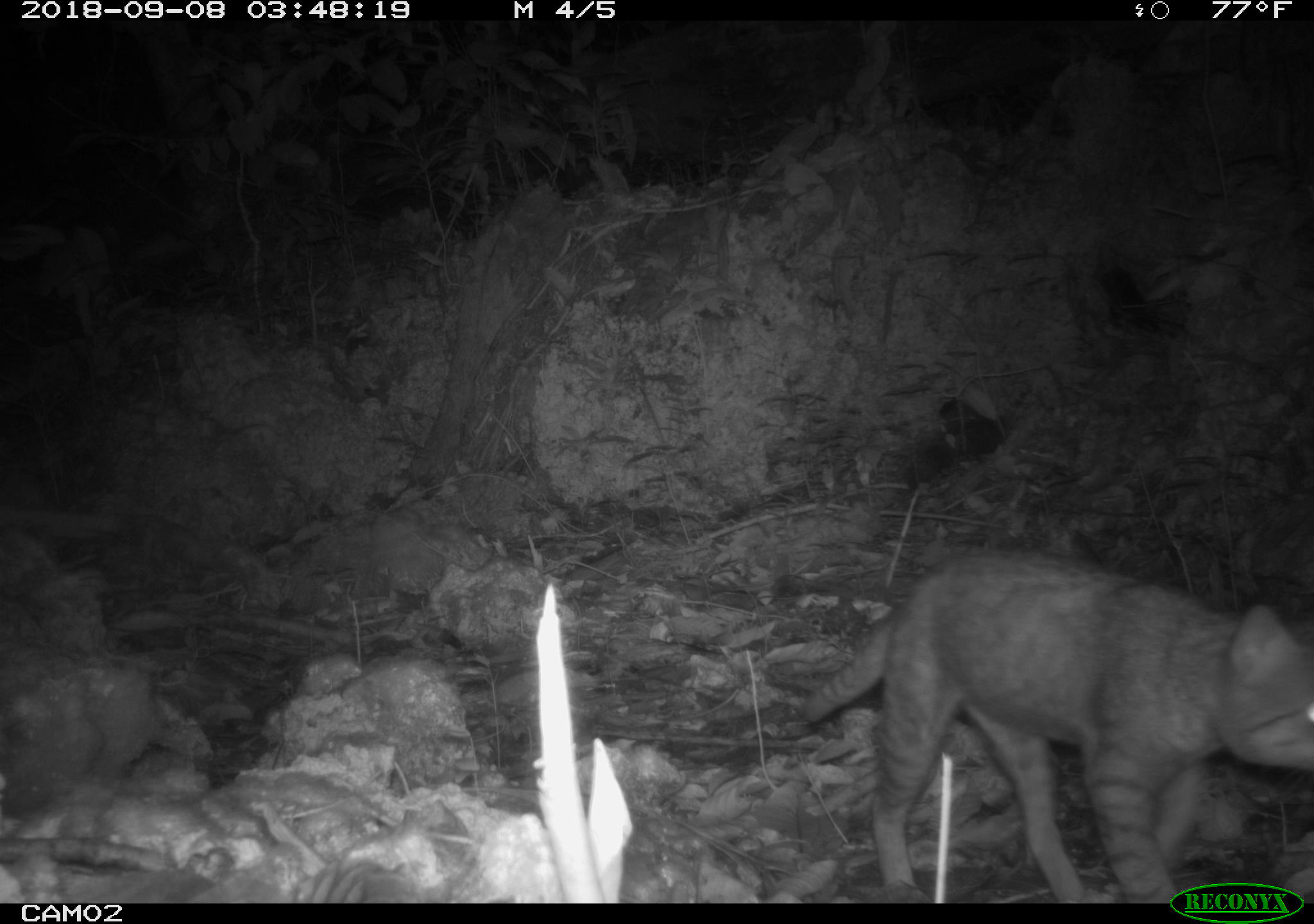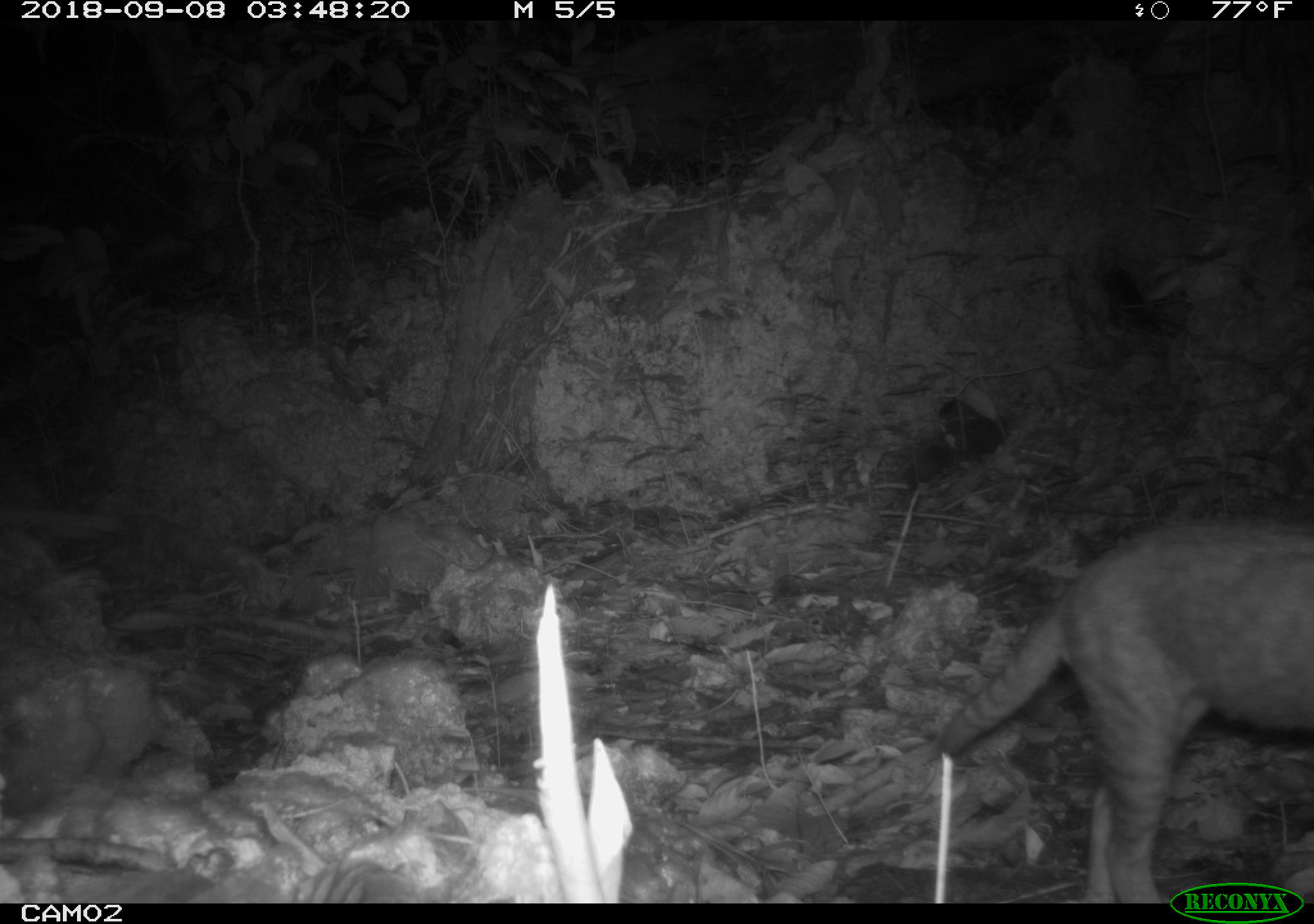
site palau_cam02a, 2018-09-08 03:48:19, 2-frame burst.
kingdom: Animalia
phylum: Chordata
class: Mammalia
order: Carnivora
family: Felidae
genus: Felis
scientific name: Felis catus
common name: cat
Cat (Felis catus).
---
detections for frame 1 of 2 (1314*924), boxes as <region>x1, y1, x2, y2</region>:
cat: <region>776, 541, 1314, 884</region>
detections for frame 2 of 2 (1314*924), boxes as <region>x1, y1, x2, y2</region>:
cat: <region>923, 513, 1314, 883</region>